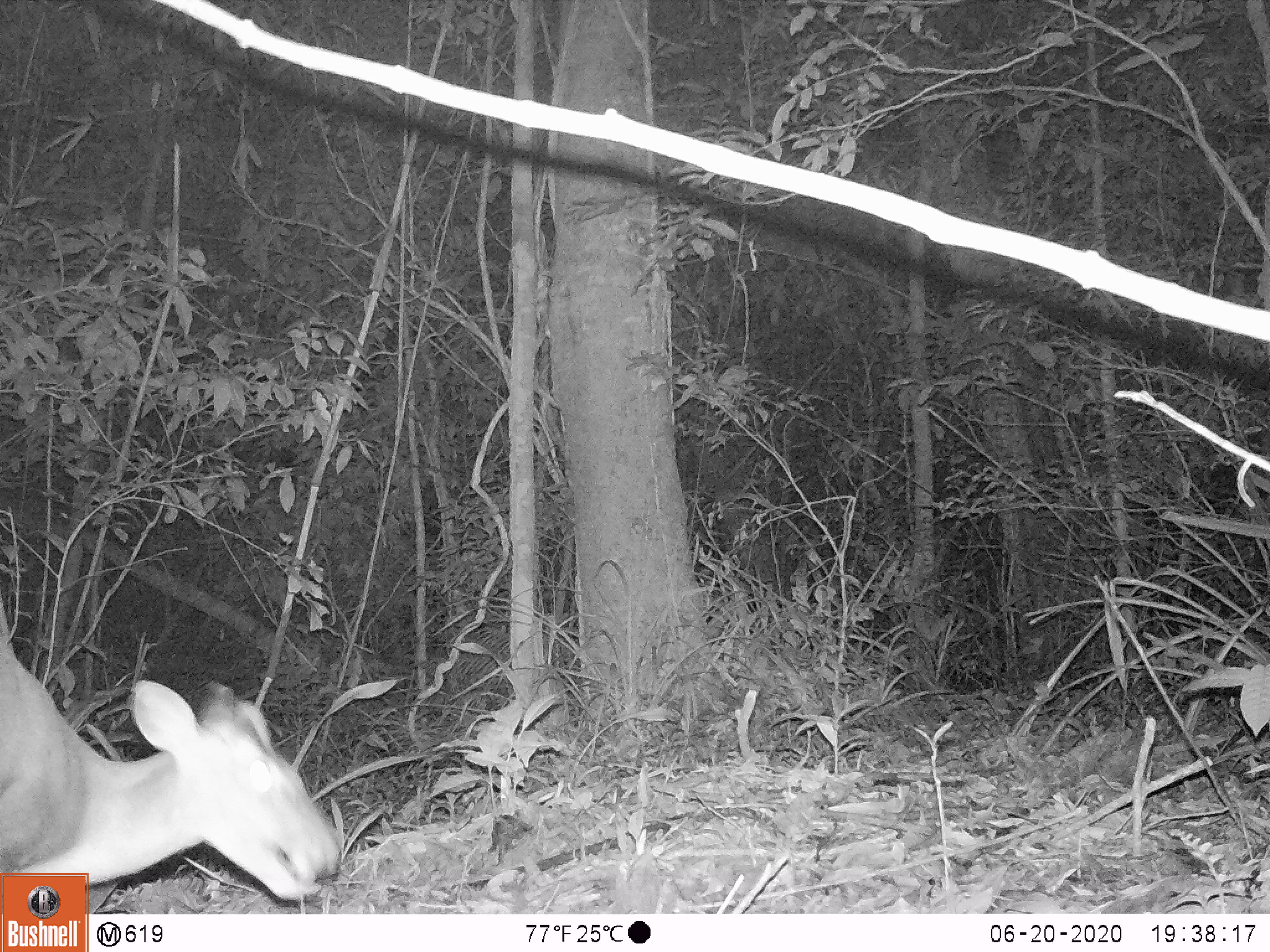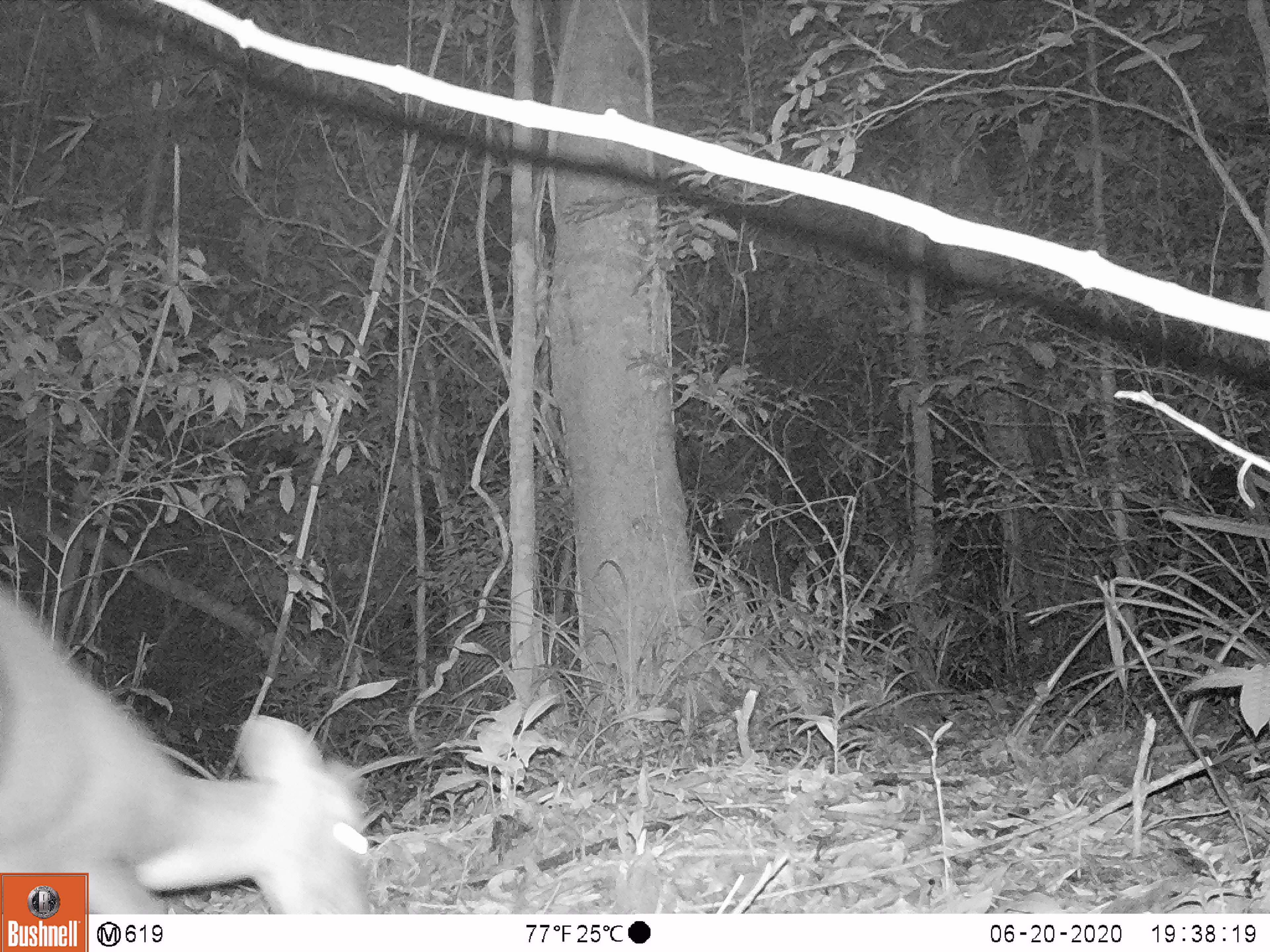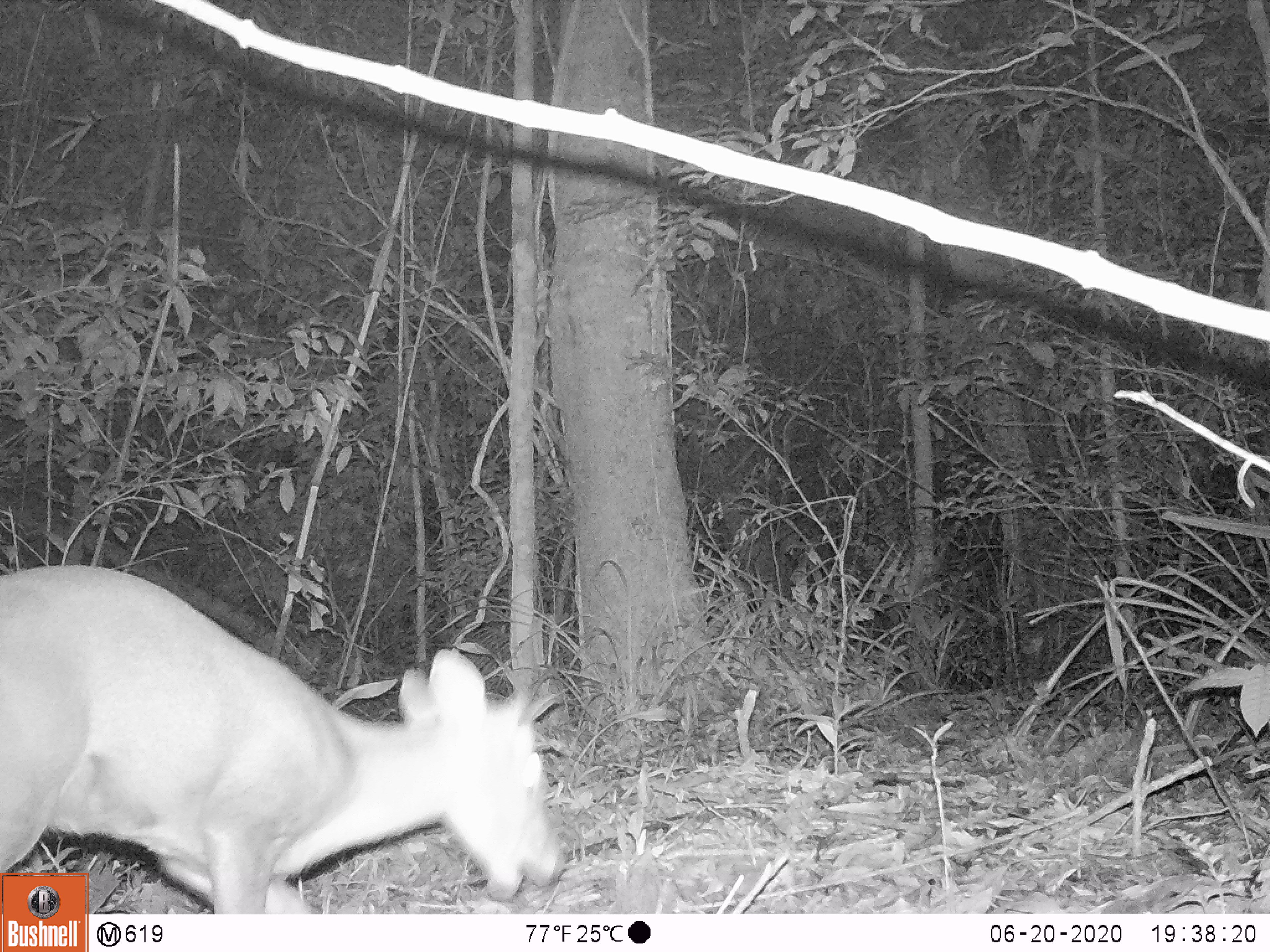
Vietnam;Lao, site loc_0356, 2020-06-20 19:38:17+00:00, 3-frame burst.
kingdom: Animalia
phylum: Chordata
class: Mammalia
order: Artiodactyla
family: Cervidae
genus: Muntiacus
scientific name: Muntiacus rooseveltorum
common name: roosevelt's muntjac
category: roosevelts muntjac group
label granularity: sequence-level